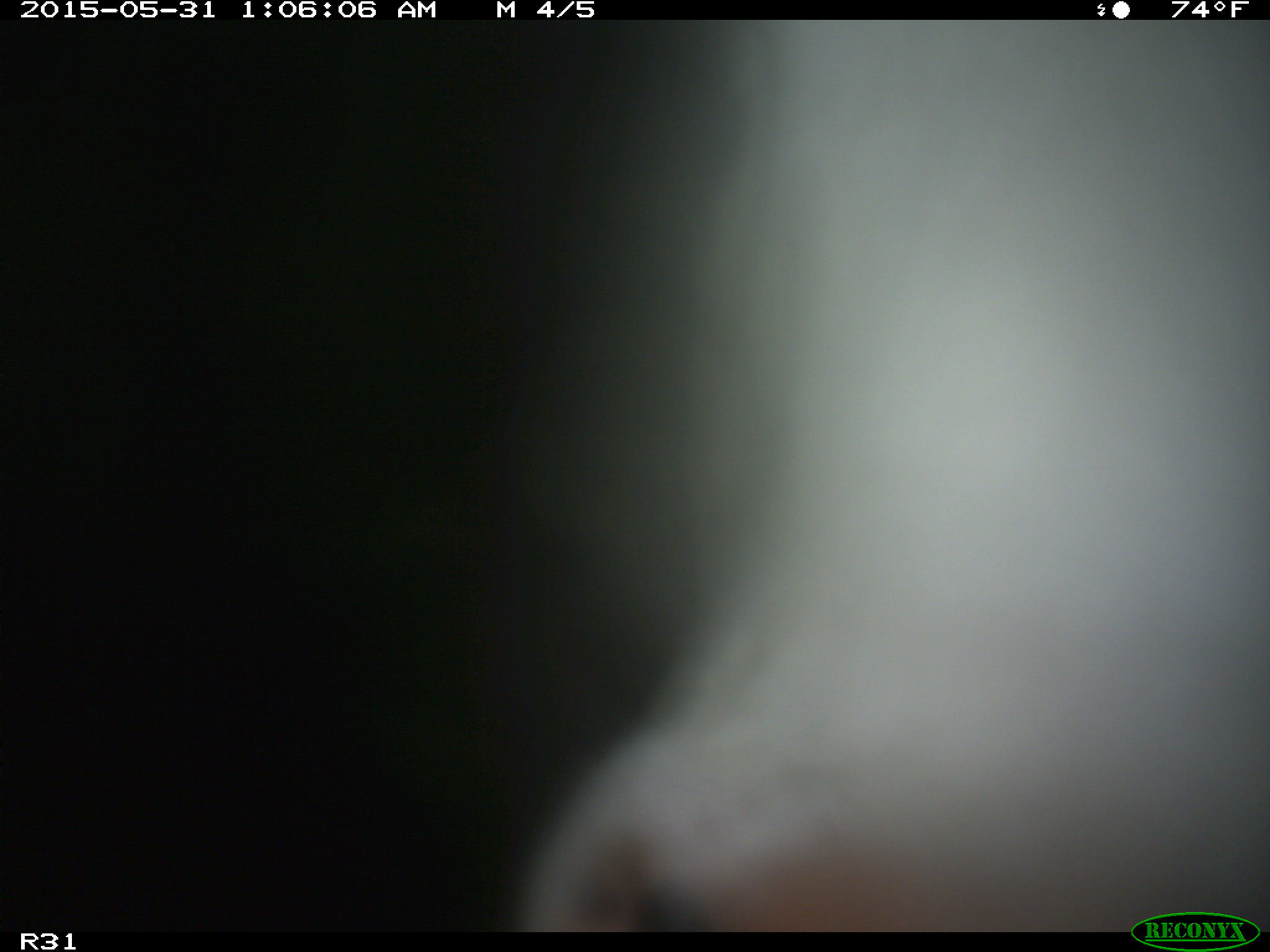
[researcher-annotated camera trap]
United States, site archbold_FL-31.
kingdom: Animalia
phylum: Chordata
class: Mammalia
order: Artiodactyla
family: Bovidae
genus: Bos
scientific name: Bos taurus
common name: domestic cow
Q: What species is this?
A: Bos taurus (domestic cow).